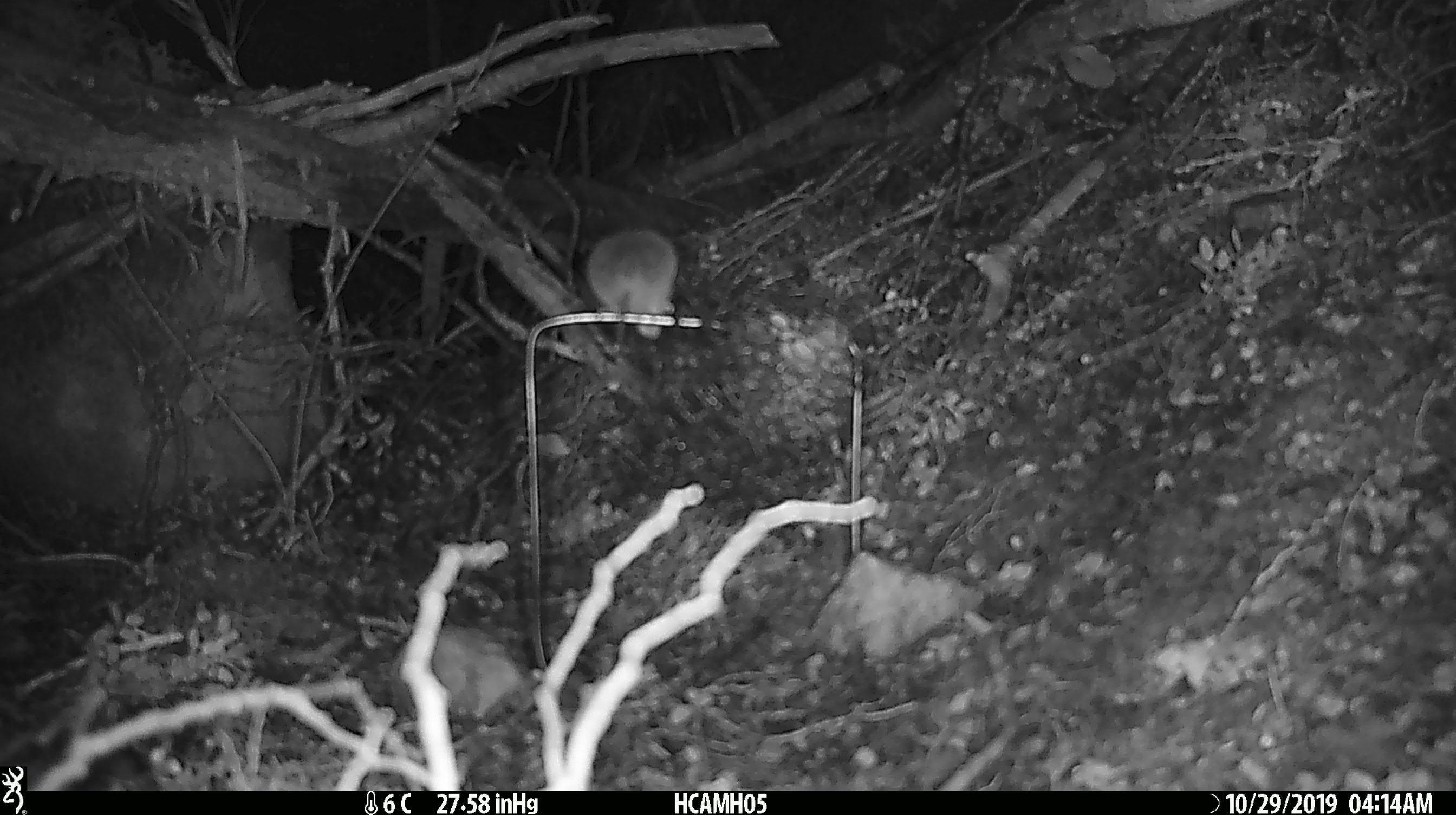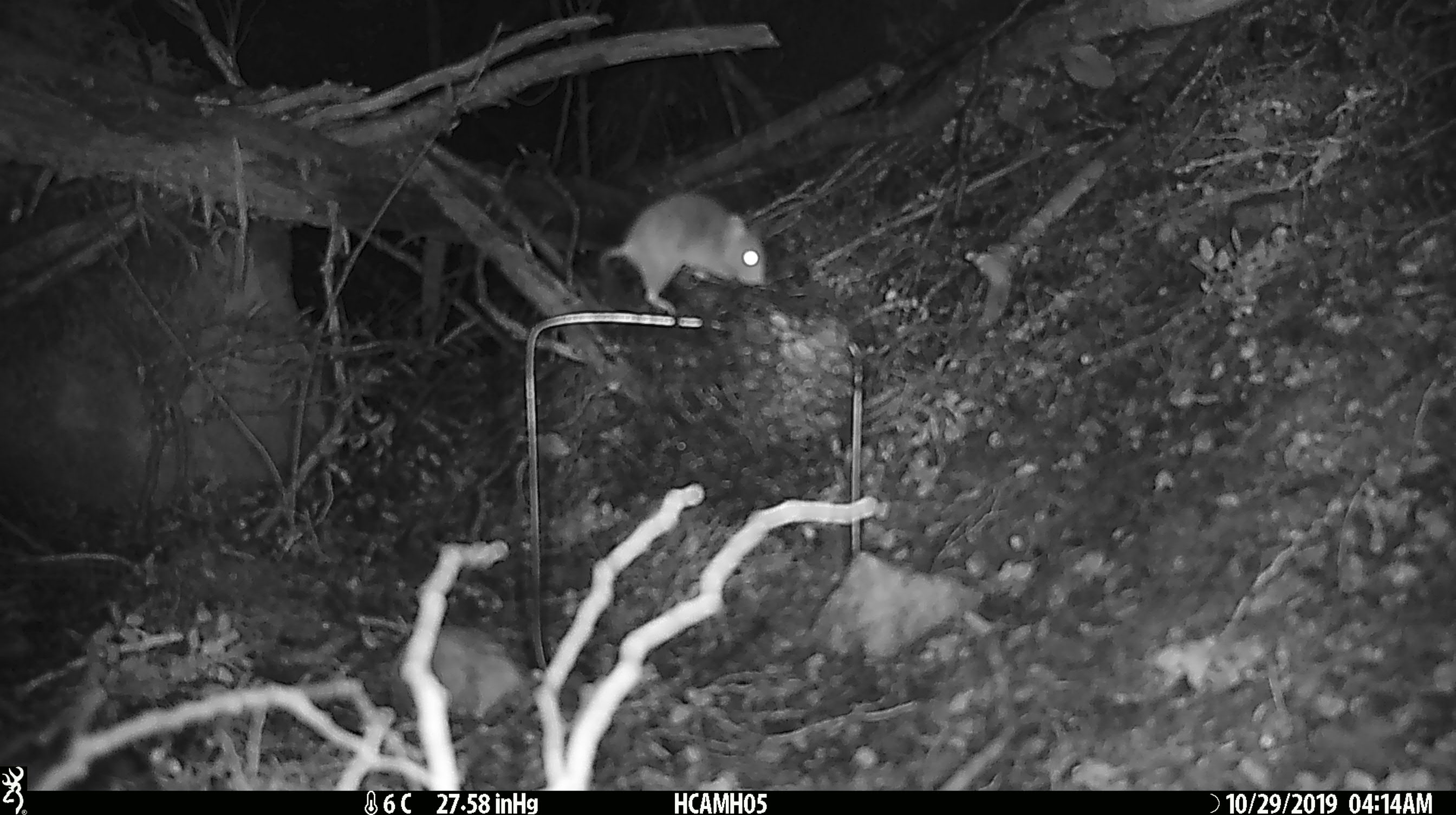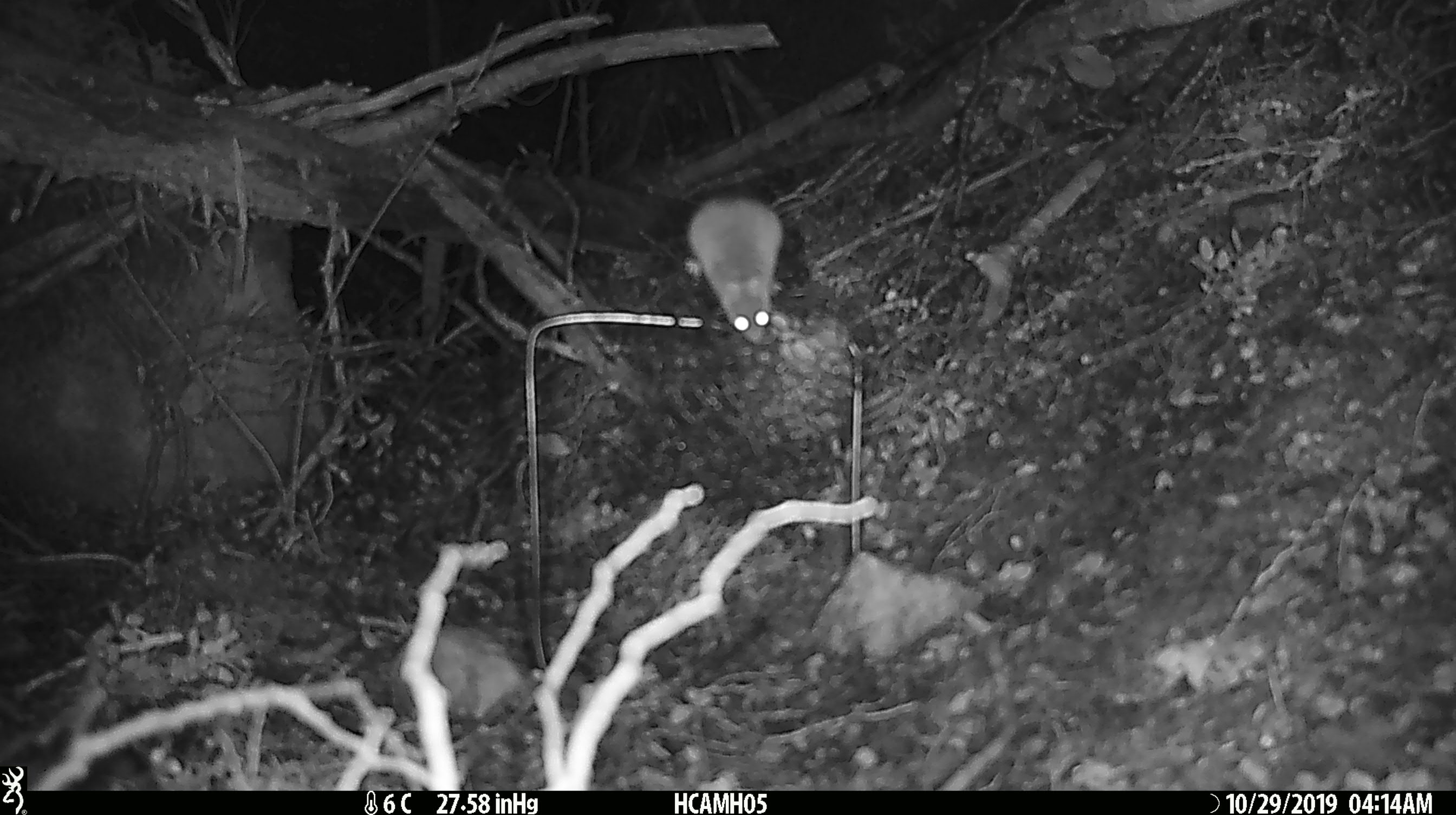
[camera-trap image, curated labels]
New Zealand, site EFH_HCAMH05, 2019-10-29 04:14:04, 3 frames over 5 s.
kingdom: Animalia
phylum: Chordata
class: Mammalia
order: Rodentia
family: Muridae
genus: Mus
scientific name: Mus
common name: mouse